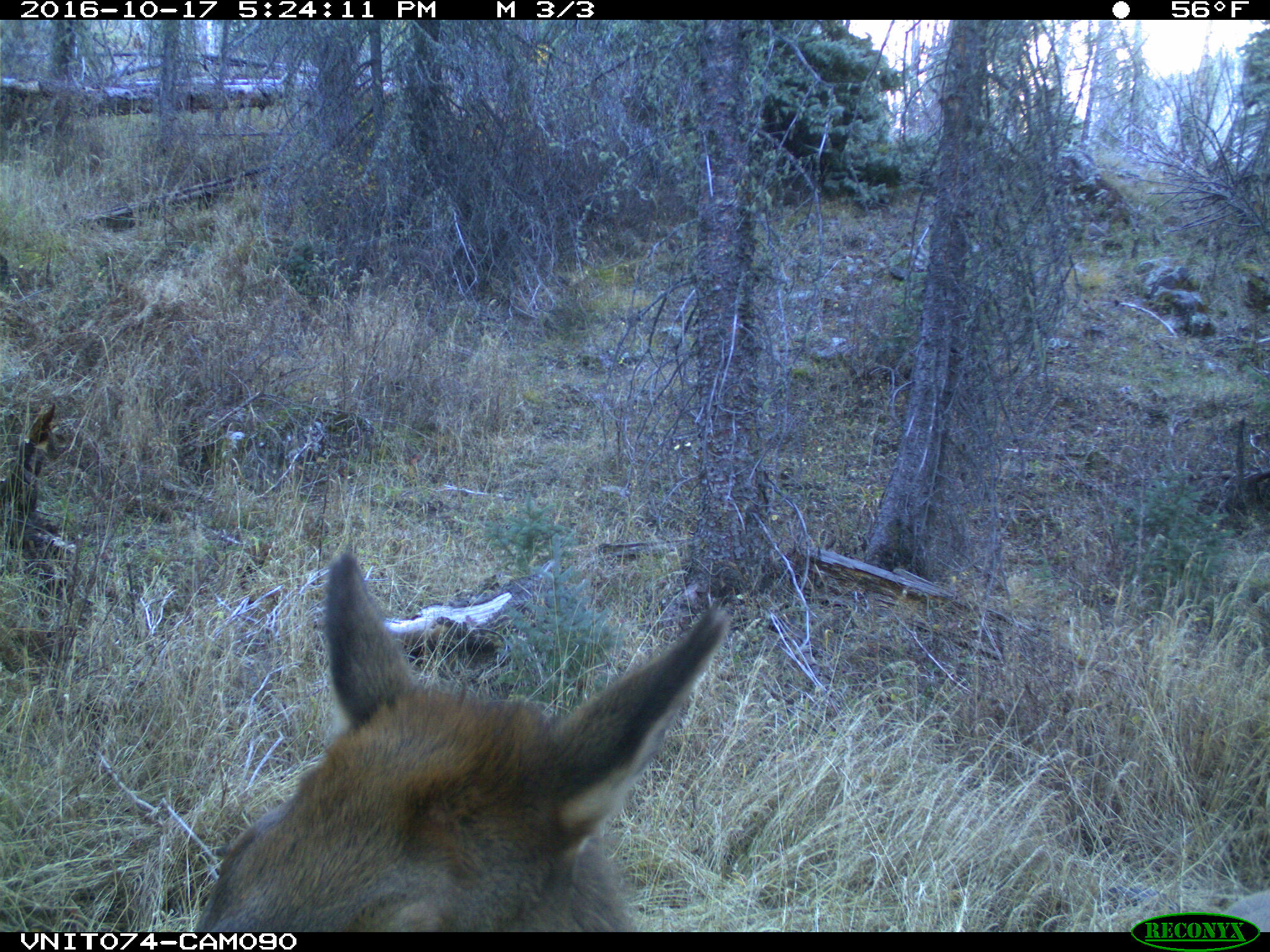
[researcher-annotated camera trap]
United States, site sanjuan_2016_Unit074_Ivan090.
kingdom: Animalia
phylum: Chordata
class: Mammalia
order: Artiodactyla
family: Cervidae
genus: Cervus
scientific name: Cervus elaphus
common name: red deer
Cervus elaphus (red deer).